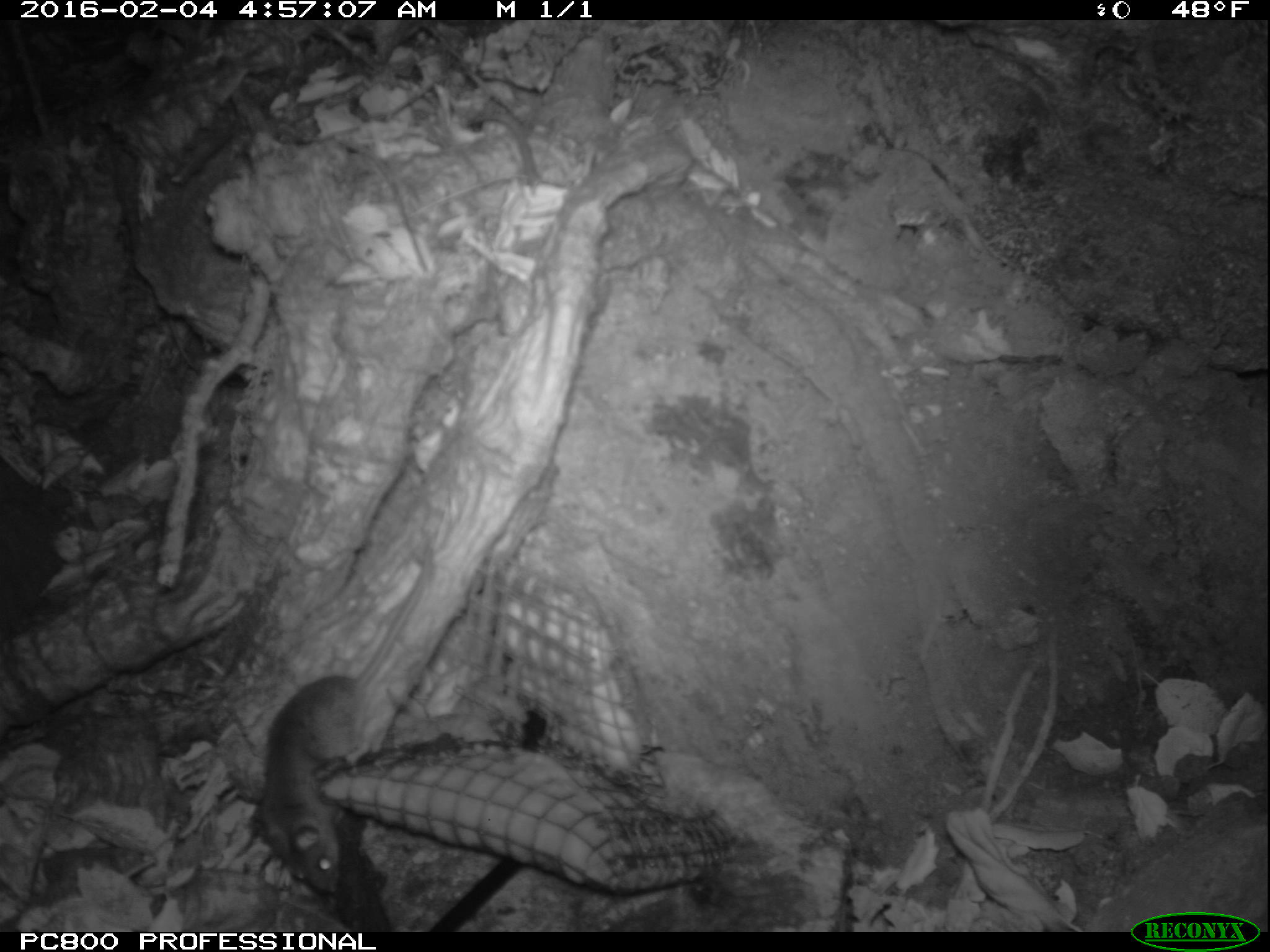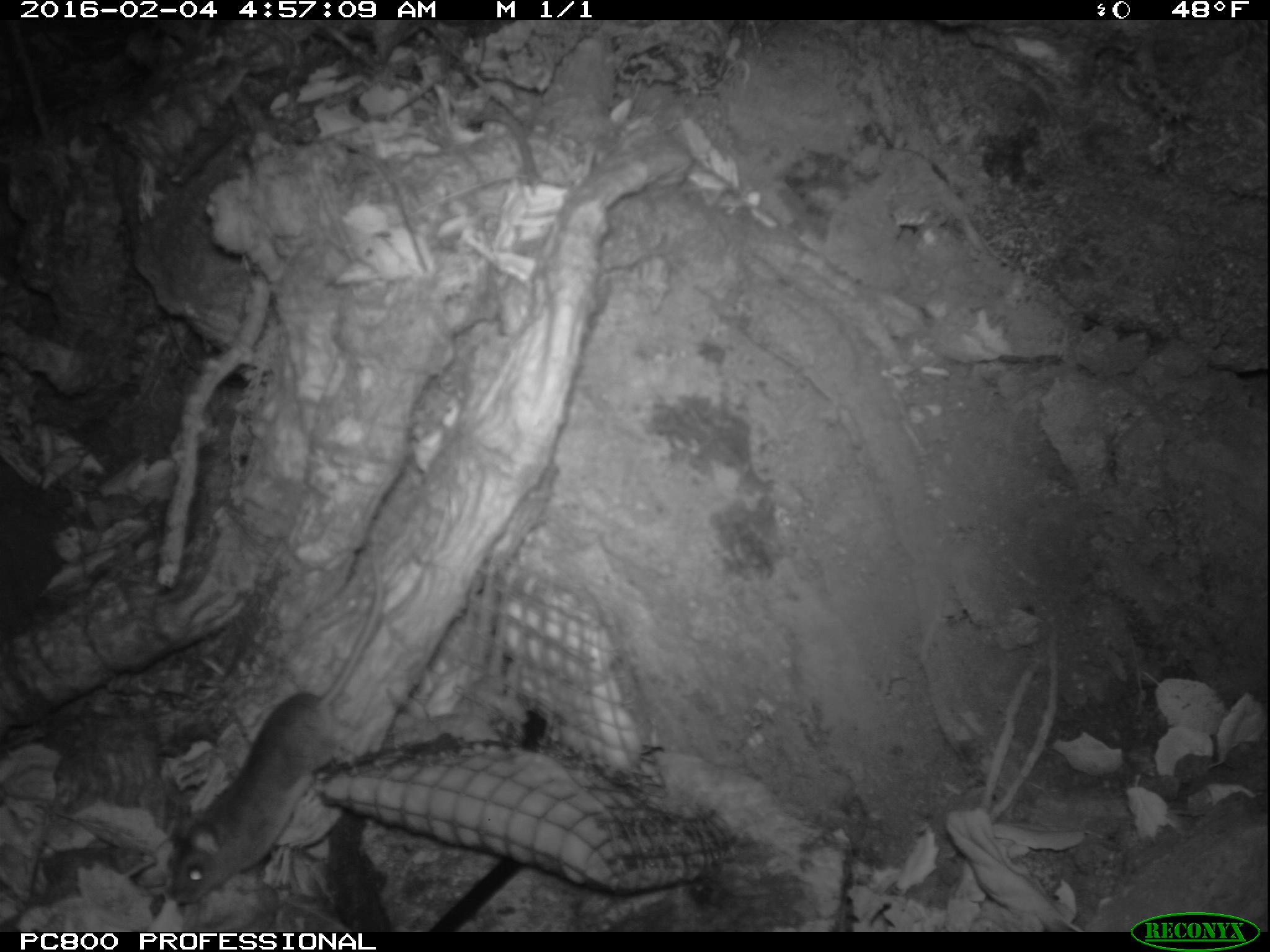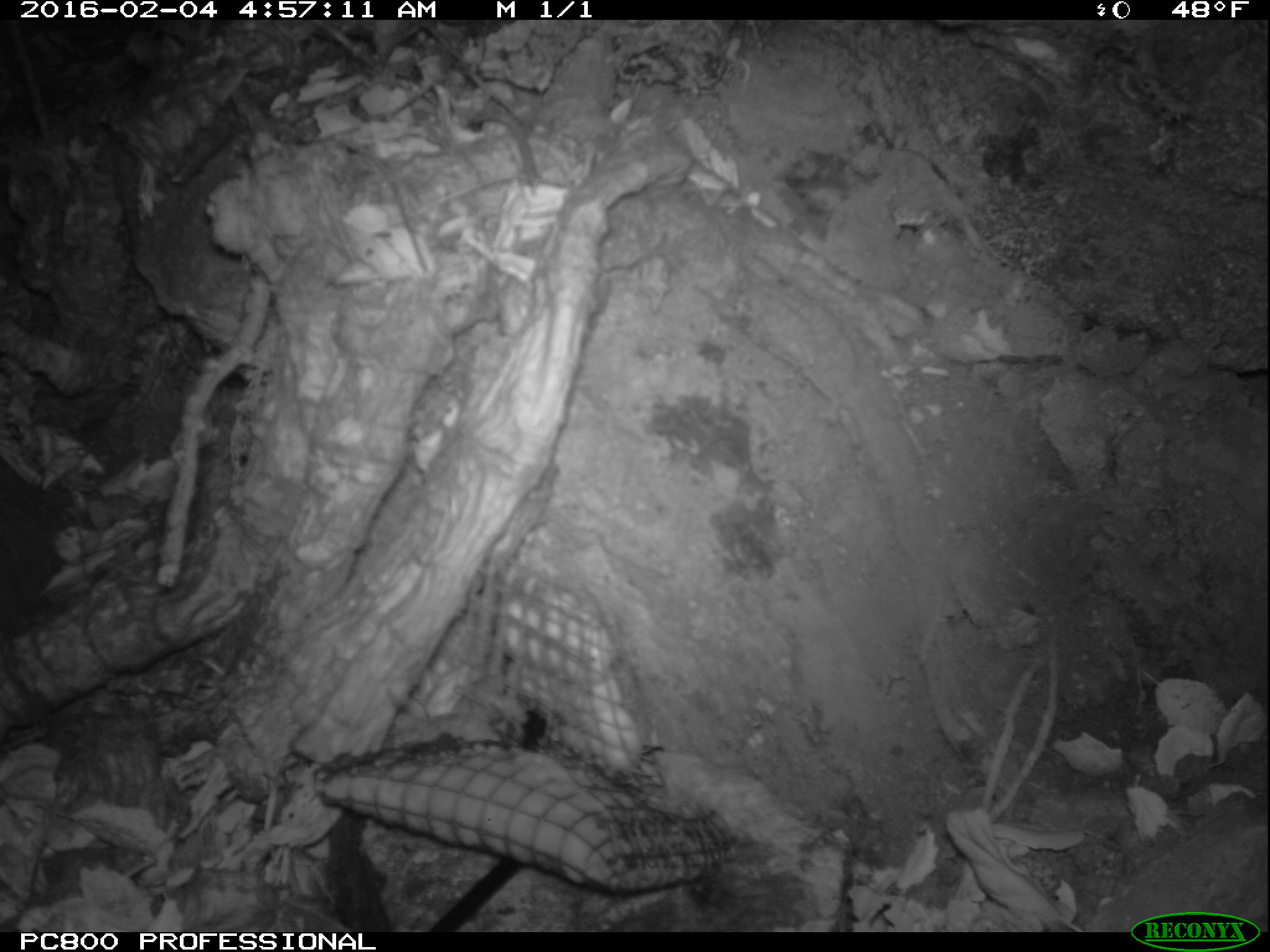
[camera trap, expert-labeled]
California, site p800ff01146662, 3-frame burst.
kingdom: Animalia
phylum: Chordata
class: Mammalia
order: Rodentia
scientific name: Rodentia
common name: rodent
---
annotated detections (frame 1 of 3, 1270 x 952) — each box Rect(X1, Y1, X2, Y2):
rodent: Rect(251, 544, 432, 891)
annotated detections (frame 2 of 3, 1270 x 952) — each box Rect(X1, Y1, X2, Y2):
rodent: Rect(167, 563, 384, 906)